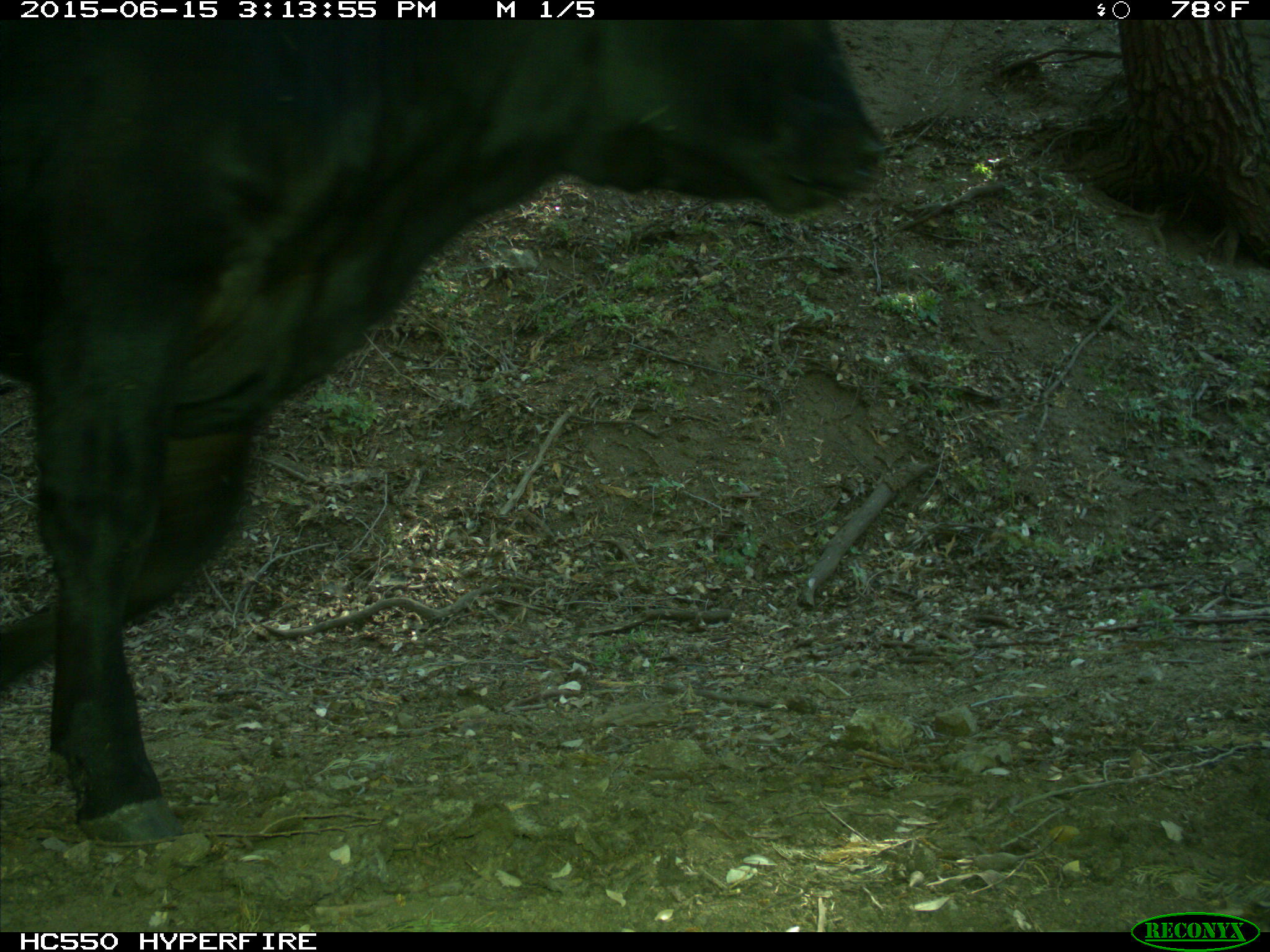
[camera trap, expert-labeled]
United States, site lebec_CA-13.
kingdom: Animalia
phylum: Chordata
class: Mammalia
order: Artiodactyla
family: Bovidae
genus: Bos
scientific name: Bos taurus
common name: domestic cow